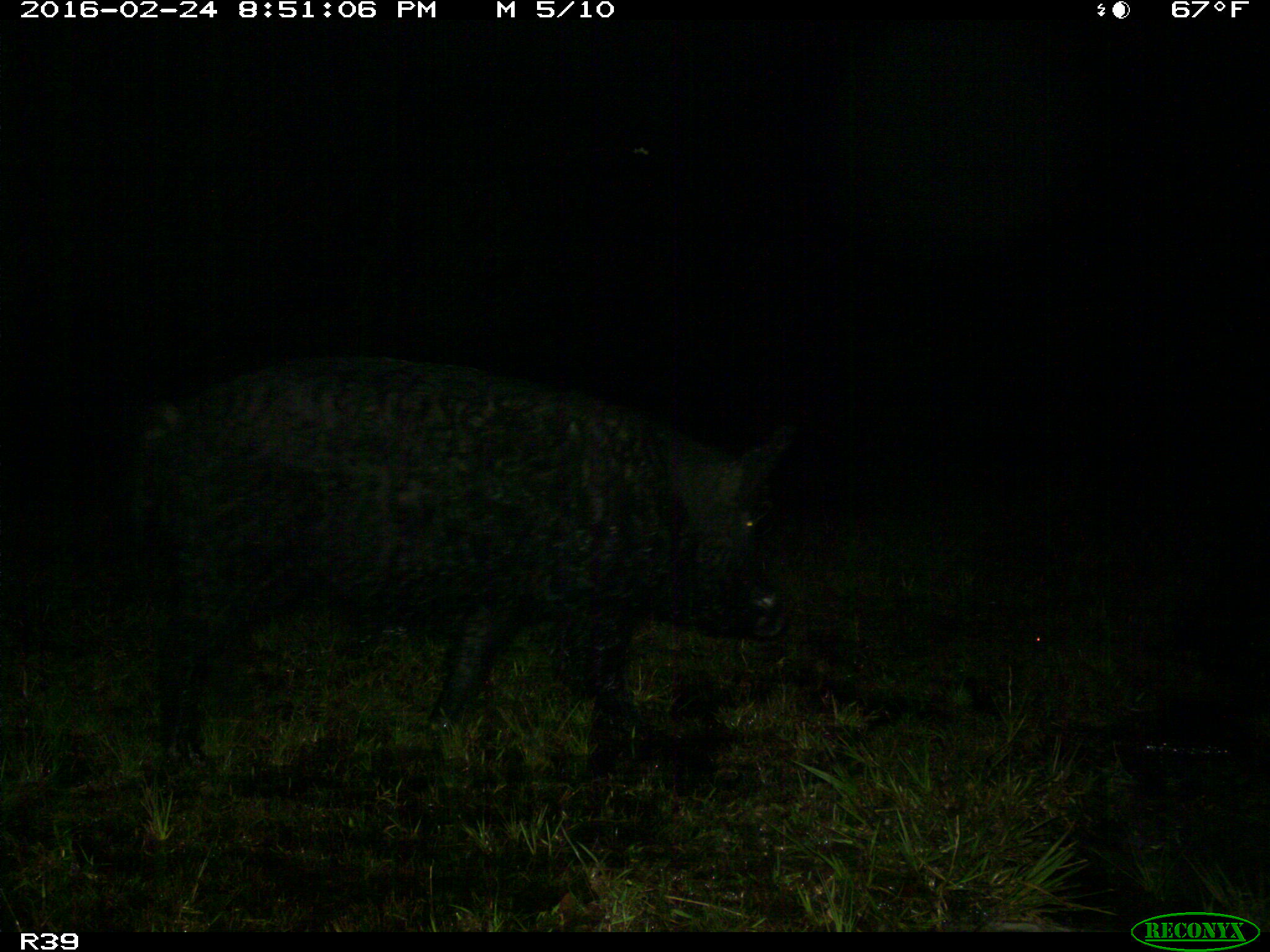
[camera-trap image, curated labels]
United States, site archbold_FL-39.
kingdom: Animalia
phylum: Chordata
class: Mammalia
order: Artiodactyla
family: Suidae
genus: Sus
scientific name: Sus scrofa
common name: wild boar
Sus scrofa (wild boar).